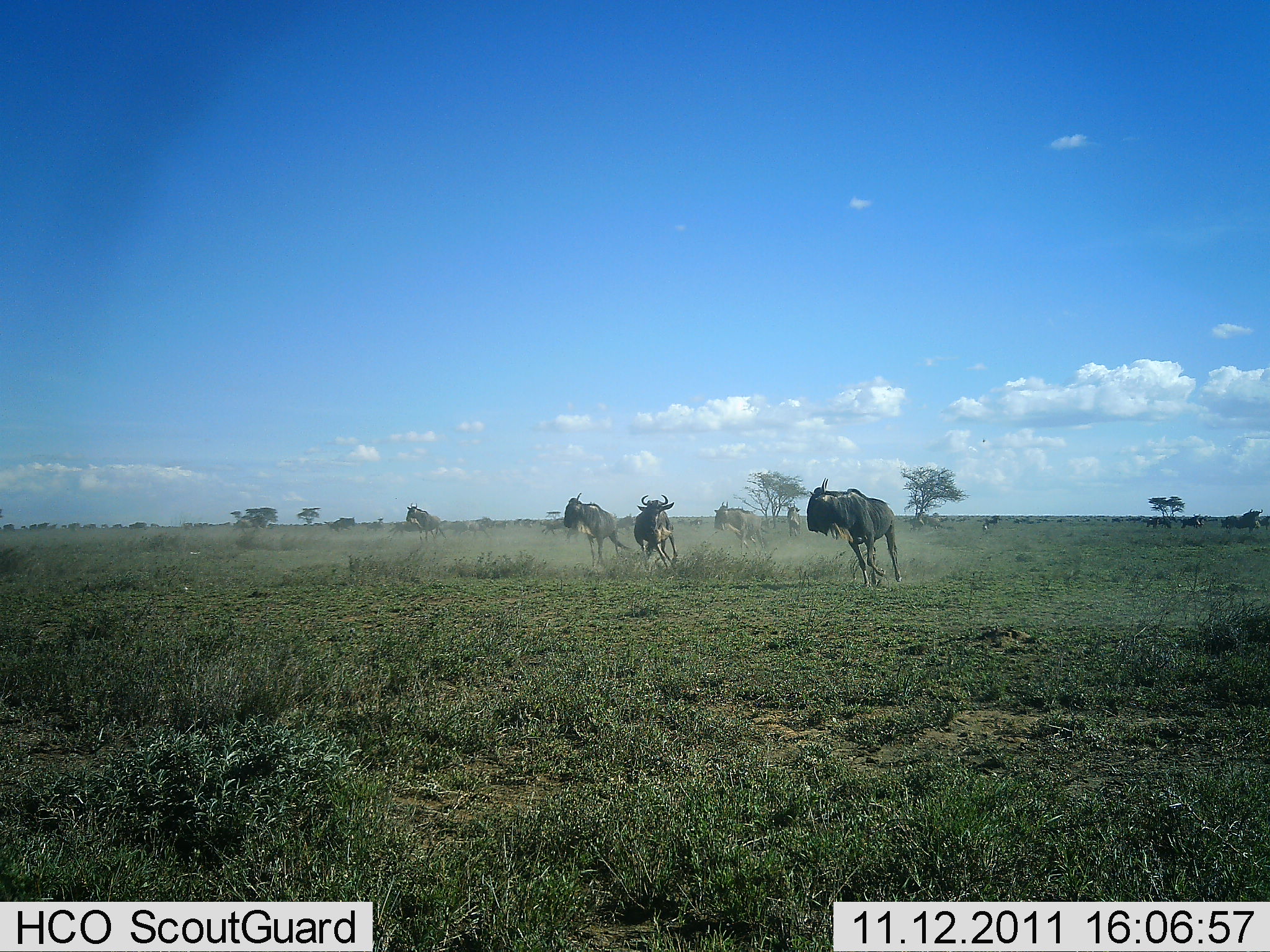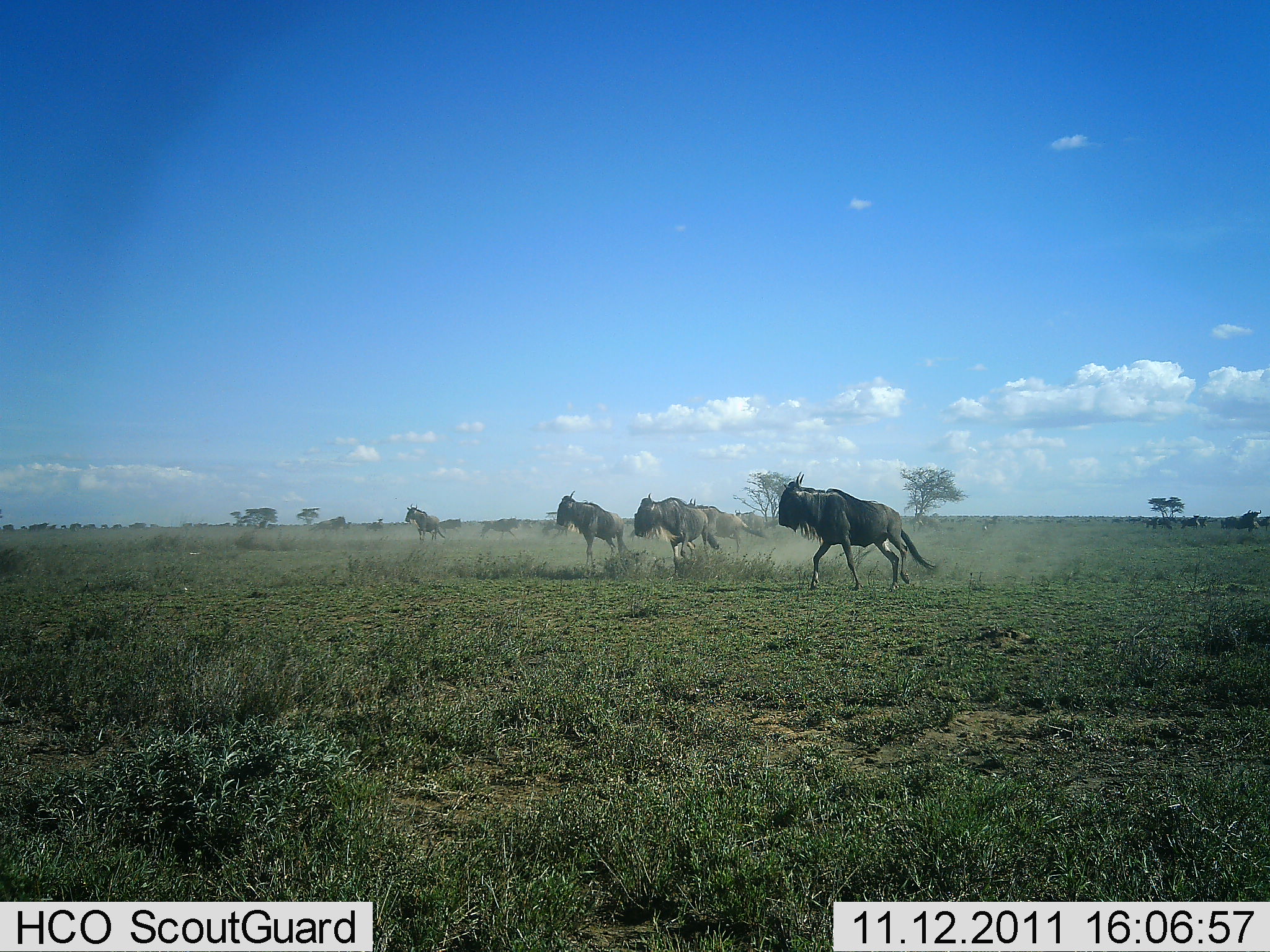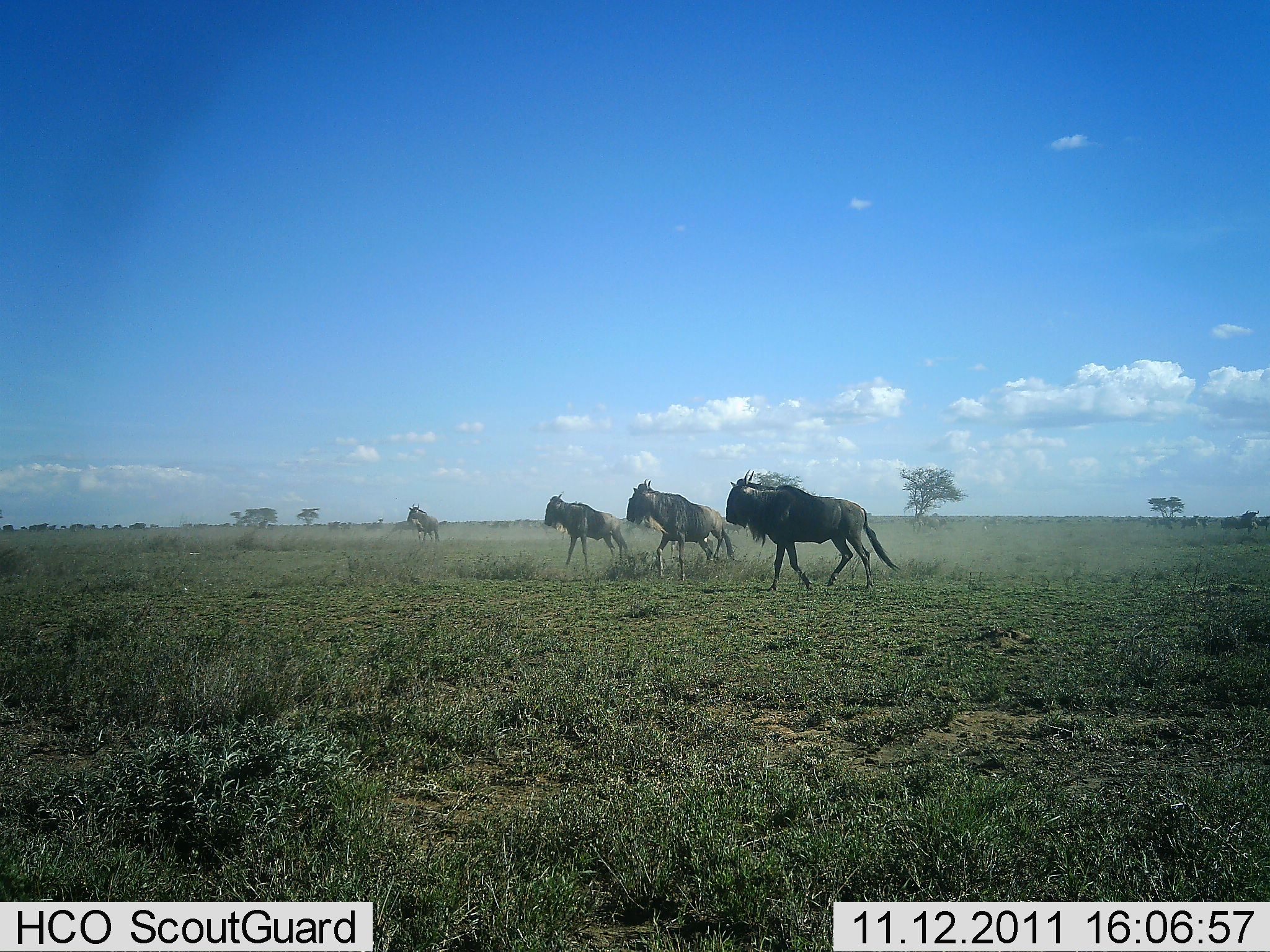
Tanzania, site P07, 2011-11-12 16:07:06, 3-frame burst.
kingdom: Animalia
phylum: Chordata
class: Mammalia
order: Artiodactyla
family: Bovidae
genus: Connochaetes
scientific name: Connochaetes taurinus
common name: blue wildebeest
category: wildebeest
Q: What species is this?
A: Wildebeest (blue wildebeest) (Connochaetes taurinus).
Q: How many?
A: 6.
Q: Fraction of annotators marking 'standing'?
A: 9%.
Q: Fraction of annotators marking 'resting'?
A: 0%.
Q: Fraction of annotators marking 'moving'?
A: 82%.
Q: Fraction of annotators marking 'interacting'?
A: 36%.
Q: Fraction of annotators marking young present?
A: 0%.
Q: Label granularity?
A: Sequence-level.